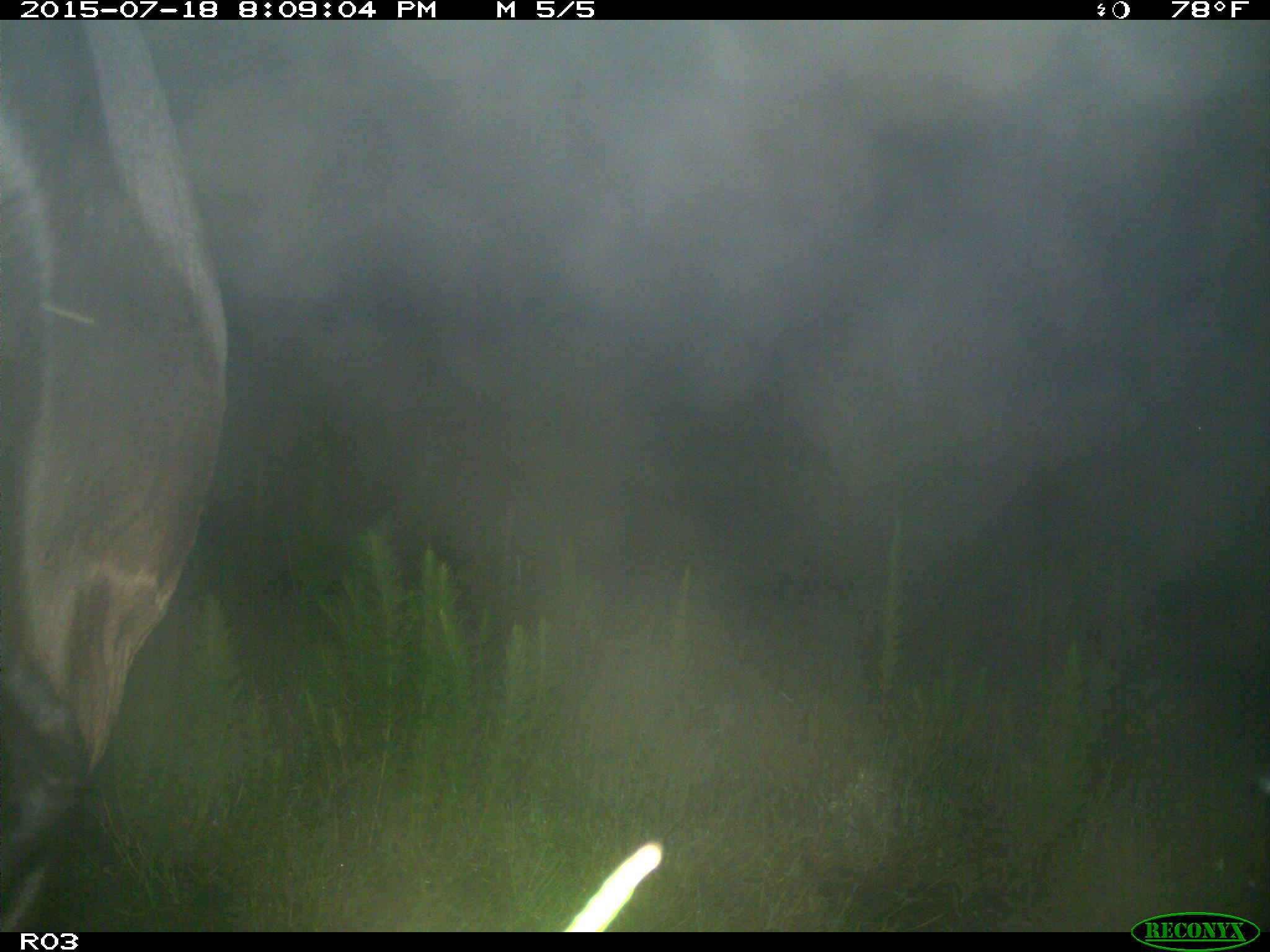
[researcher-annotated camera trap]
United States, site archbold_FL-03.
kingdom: Animalia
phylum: Chordata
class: Mammalia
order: Artiodactyla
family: Bovidae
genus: Bos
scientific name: Bos taurus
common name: domestic cow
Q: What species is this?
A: Bos taurus (domestic cow).